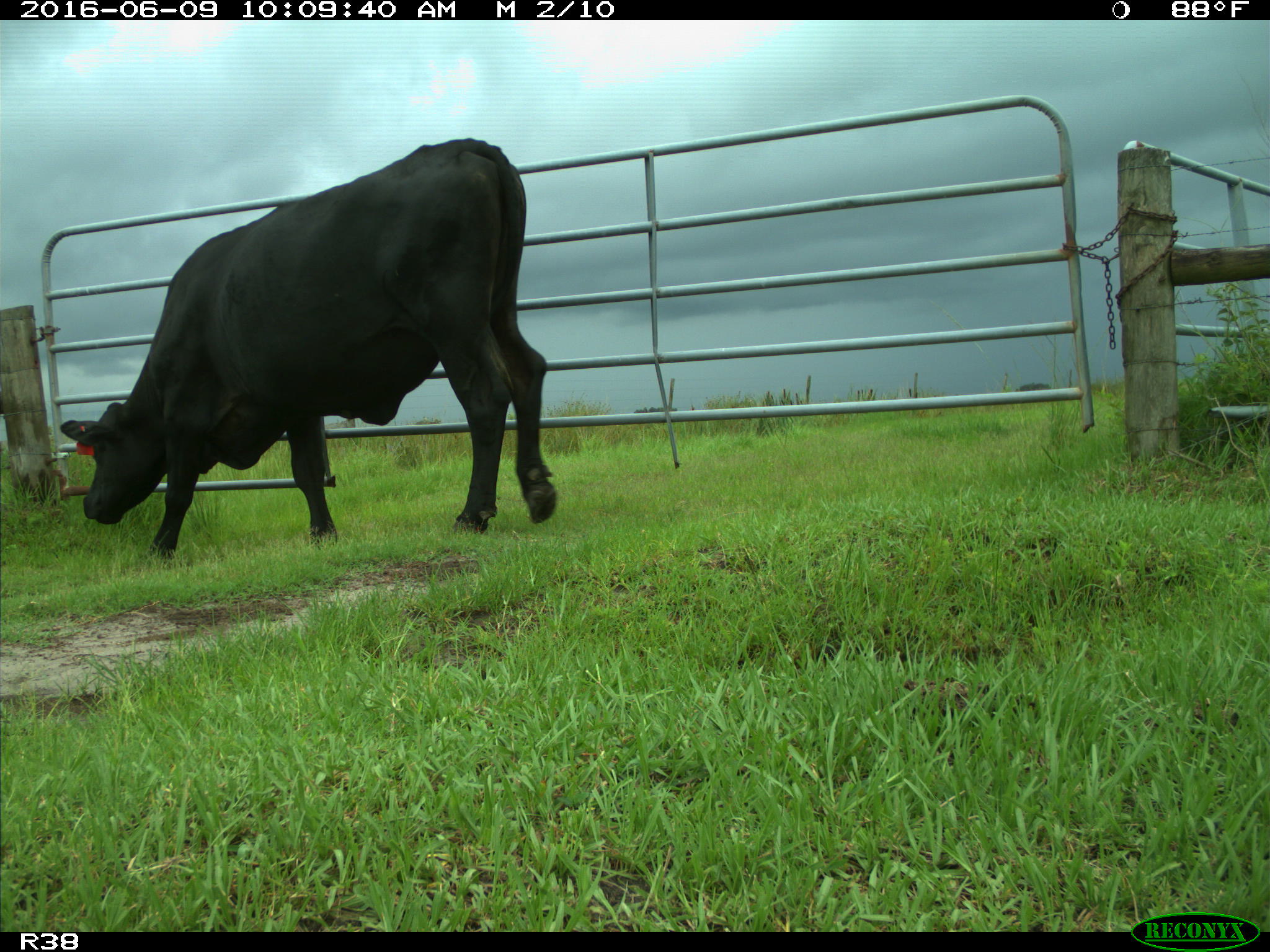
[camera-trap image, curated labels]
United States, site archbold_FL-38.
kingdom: Animalia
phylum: Chordata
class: Mammalia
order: Artiodactyla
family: Bovidae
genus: Bos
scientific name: Bos taurus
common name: domestic cow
Bos taurus (domestic cow).